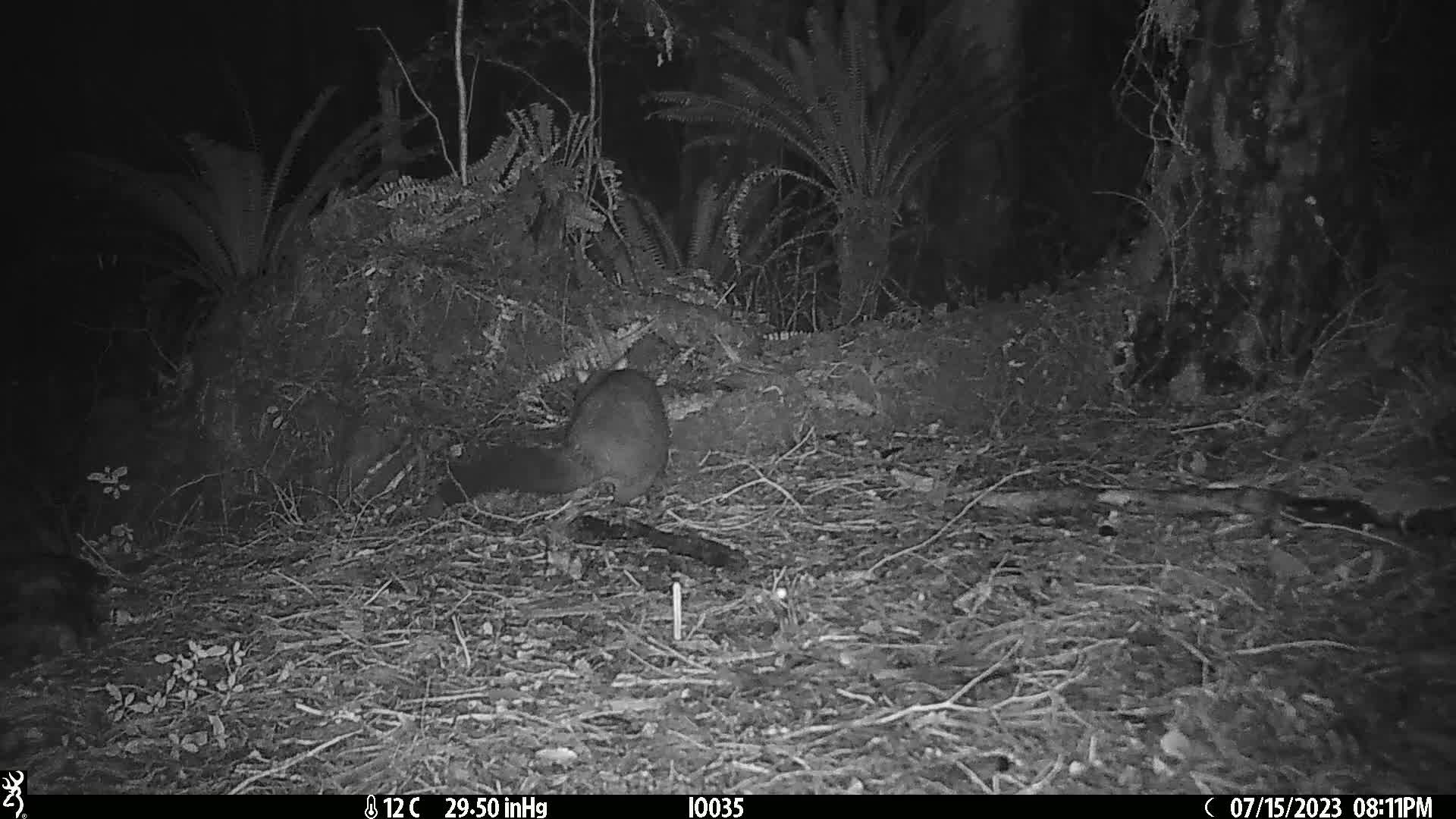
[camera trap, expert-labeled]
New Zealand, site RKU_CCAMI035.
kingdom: Animalia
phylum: Chordata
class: Mammalia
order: Diprotodontia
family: Phalangeridae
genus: Trichosurus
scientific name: Trichosurus vulpecula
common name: common brushtail possum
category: possum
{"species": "possum (common brushtail possum) (Trichosurus vulpecula)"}